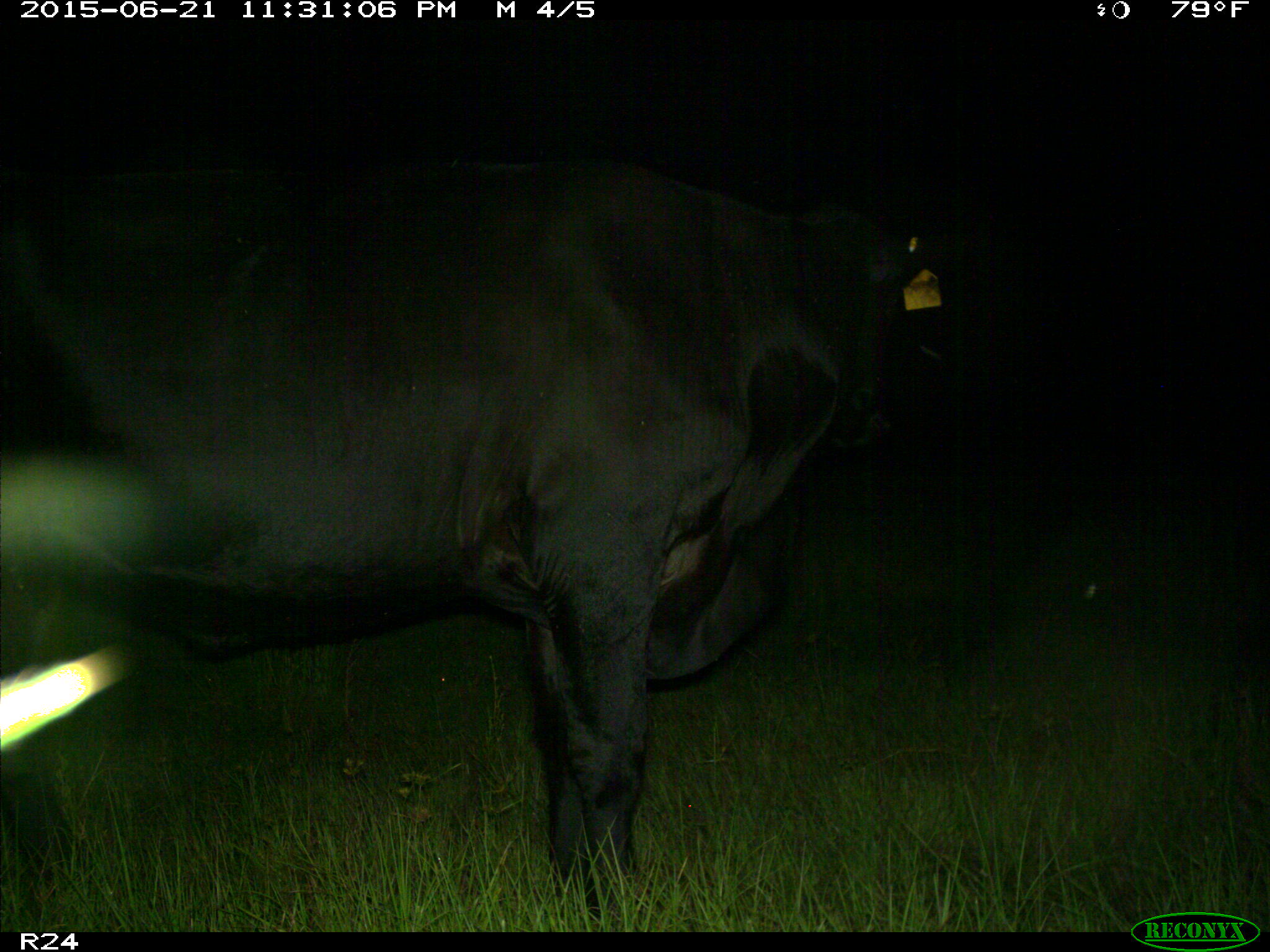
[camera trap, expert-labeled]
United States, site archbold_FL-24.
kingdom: Animalia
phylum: Chordata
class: Mammalia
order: Artiodactyla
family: Bovidae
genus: Bos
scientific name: Bos taurus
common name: domestic cow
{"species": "Bos taurus (domestic cow)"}